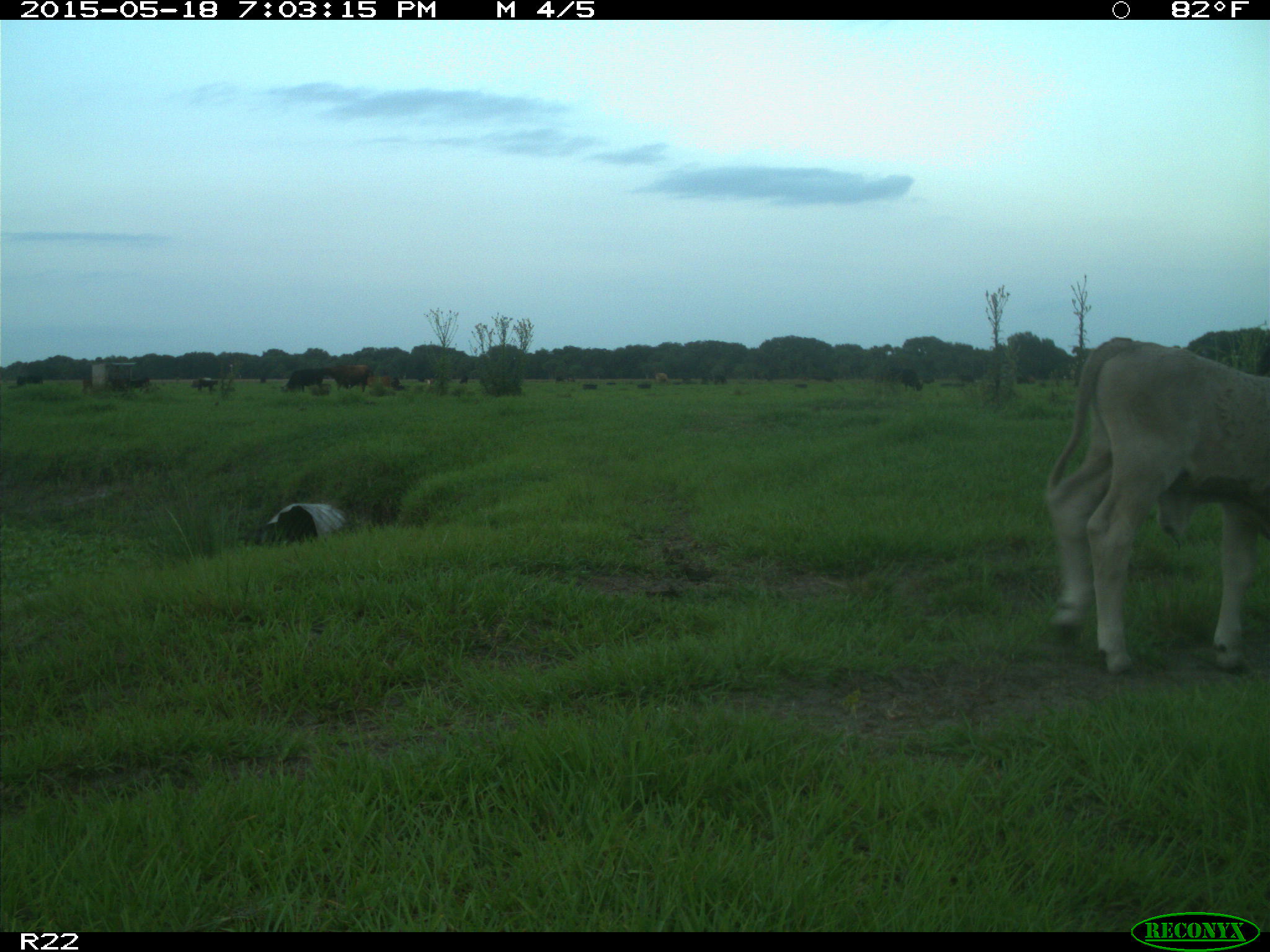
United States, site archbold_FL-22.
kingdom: Animalia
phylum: Chordata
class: Mammalia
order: Artiodactyla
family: Bovidae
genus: Bos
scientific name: Bos taurus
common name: domestic cow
Bos taurus (domestic cow).